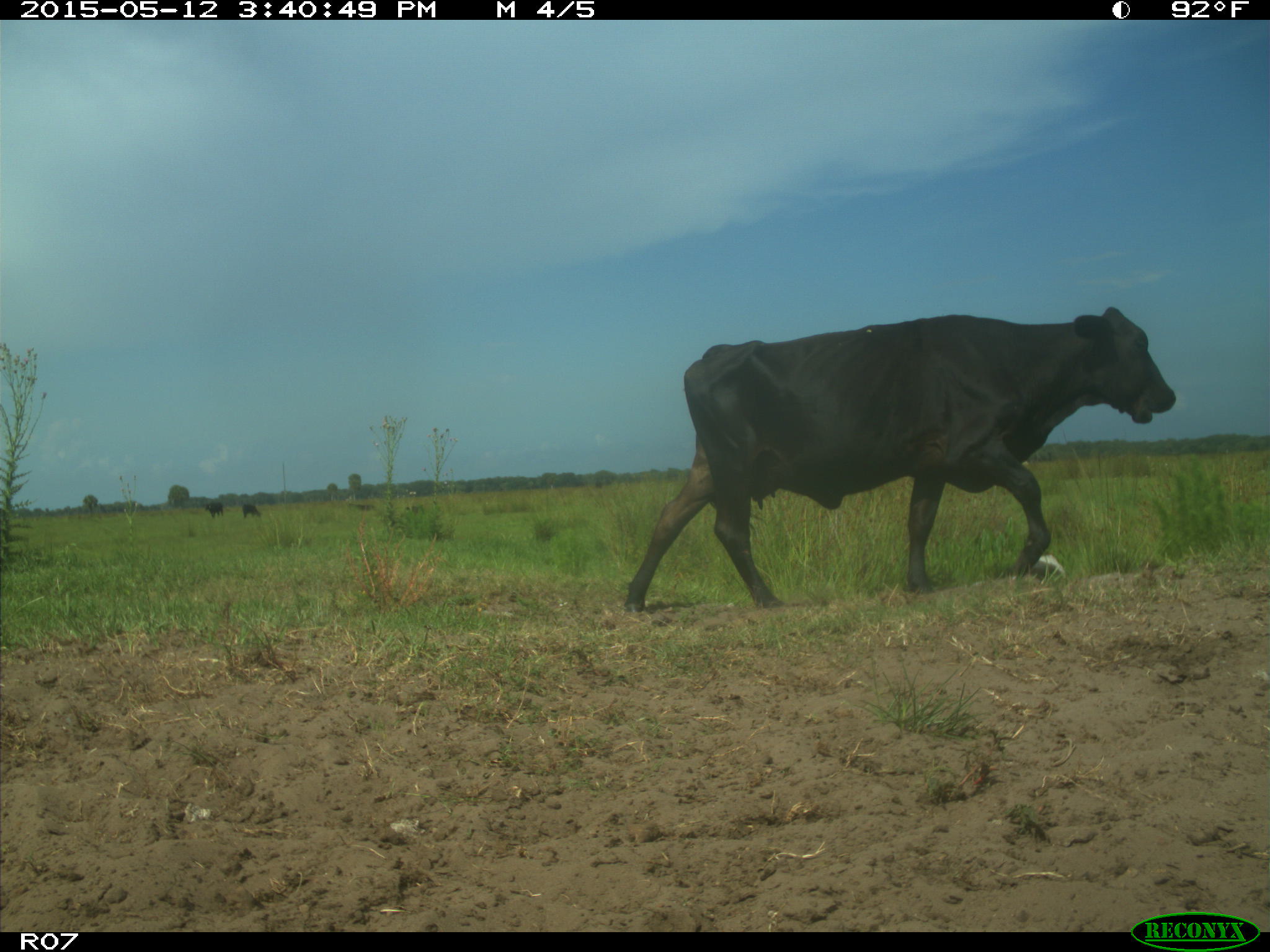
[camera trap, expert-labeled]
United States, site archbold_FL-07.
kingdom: Animalia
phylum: Chordata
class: Mammalia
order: Artiodactyla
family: Bovidae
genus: Bos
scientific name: Bos taurus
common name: domestic cow